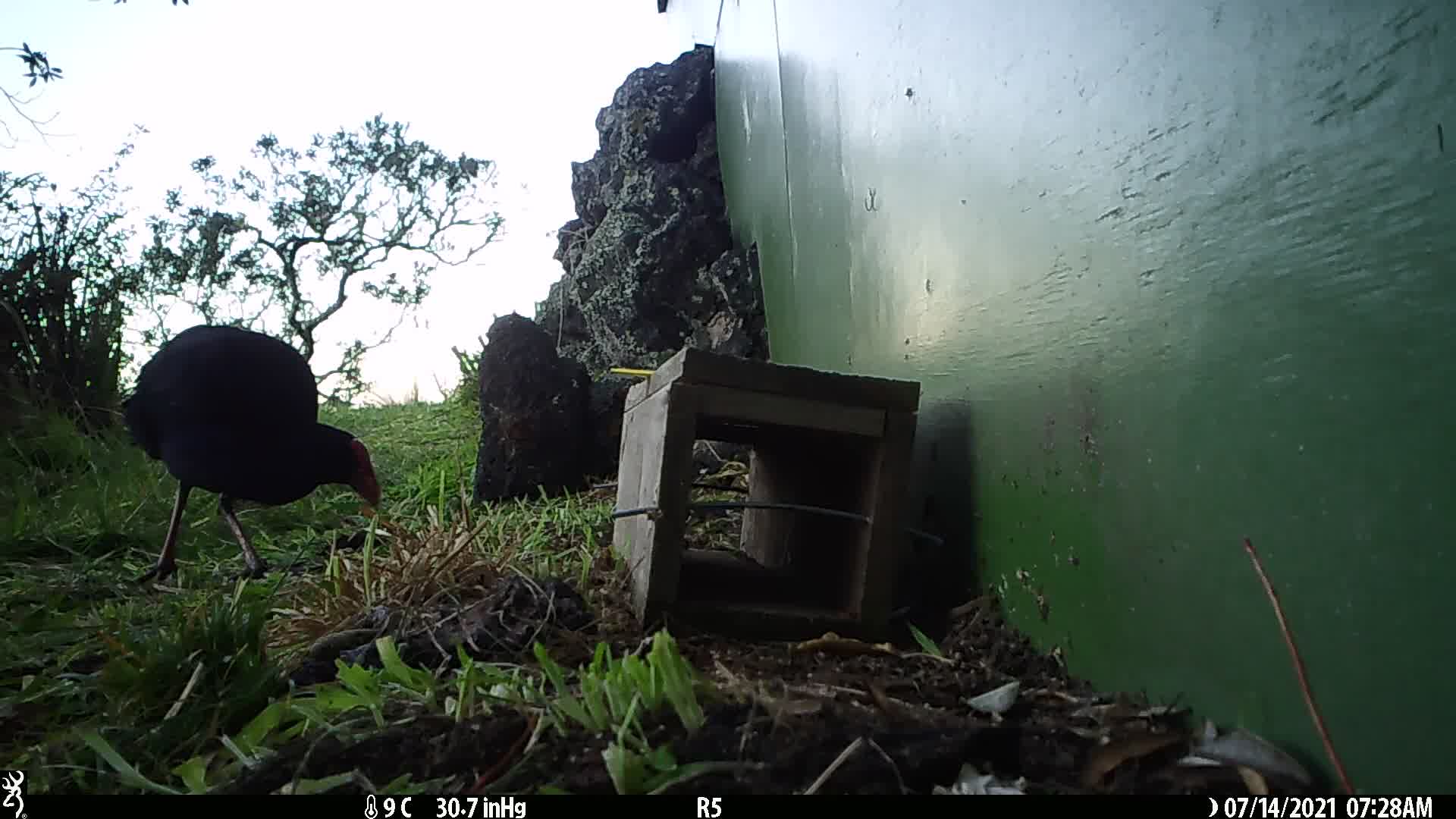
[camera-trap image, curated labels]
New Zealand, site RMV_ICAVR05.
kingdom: Animalia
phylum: Chordata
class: Aves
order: Gruiformes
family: Rallidae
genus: Porphyrio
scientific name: Porphyrio melanotus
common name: australasian swamphen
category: pukeko